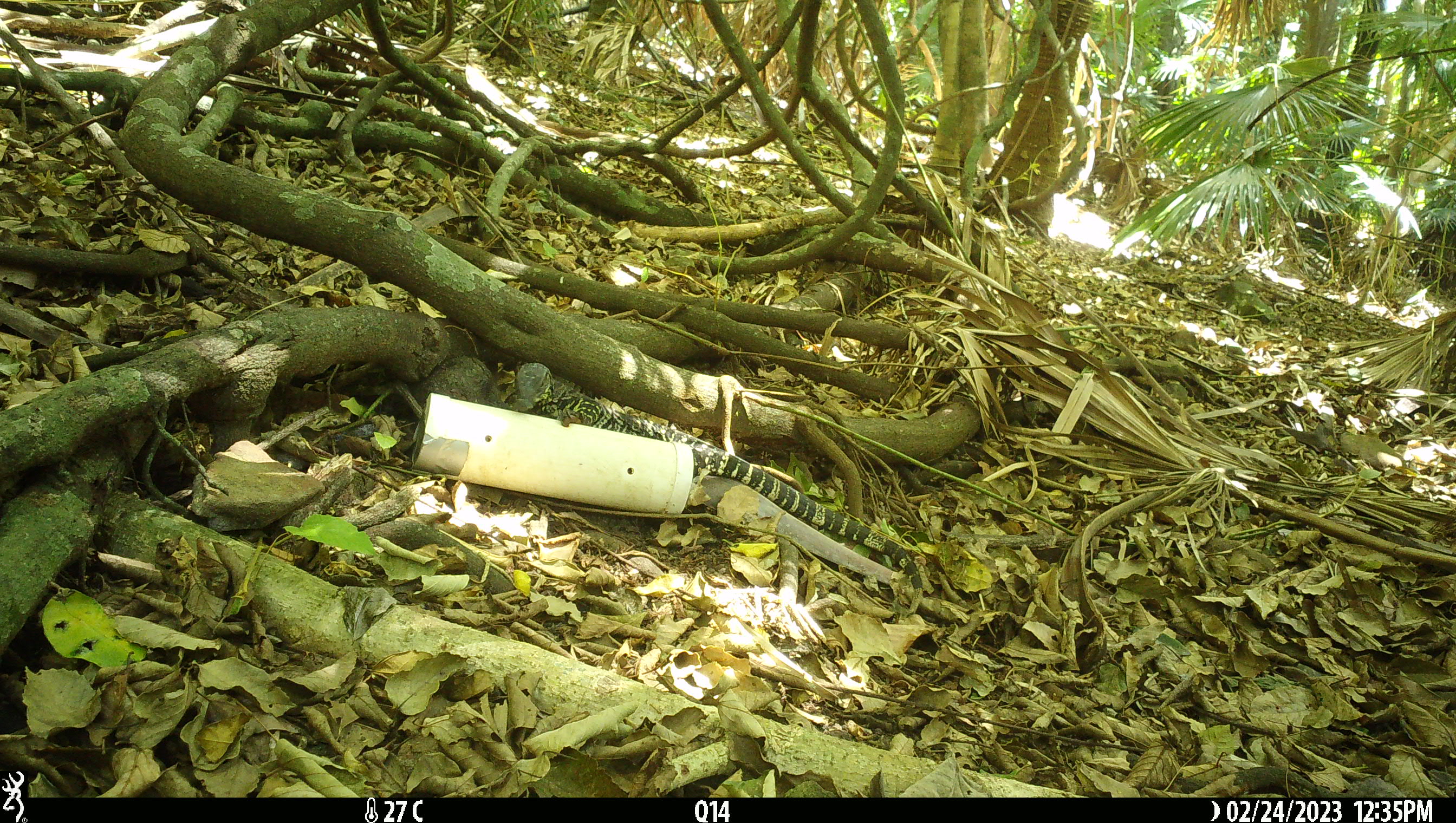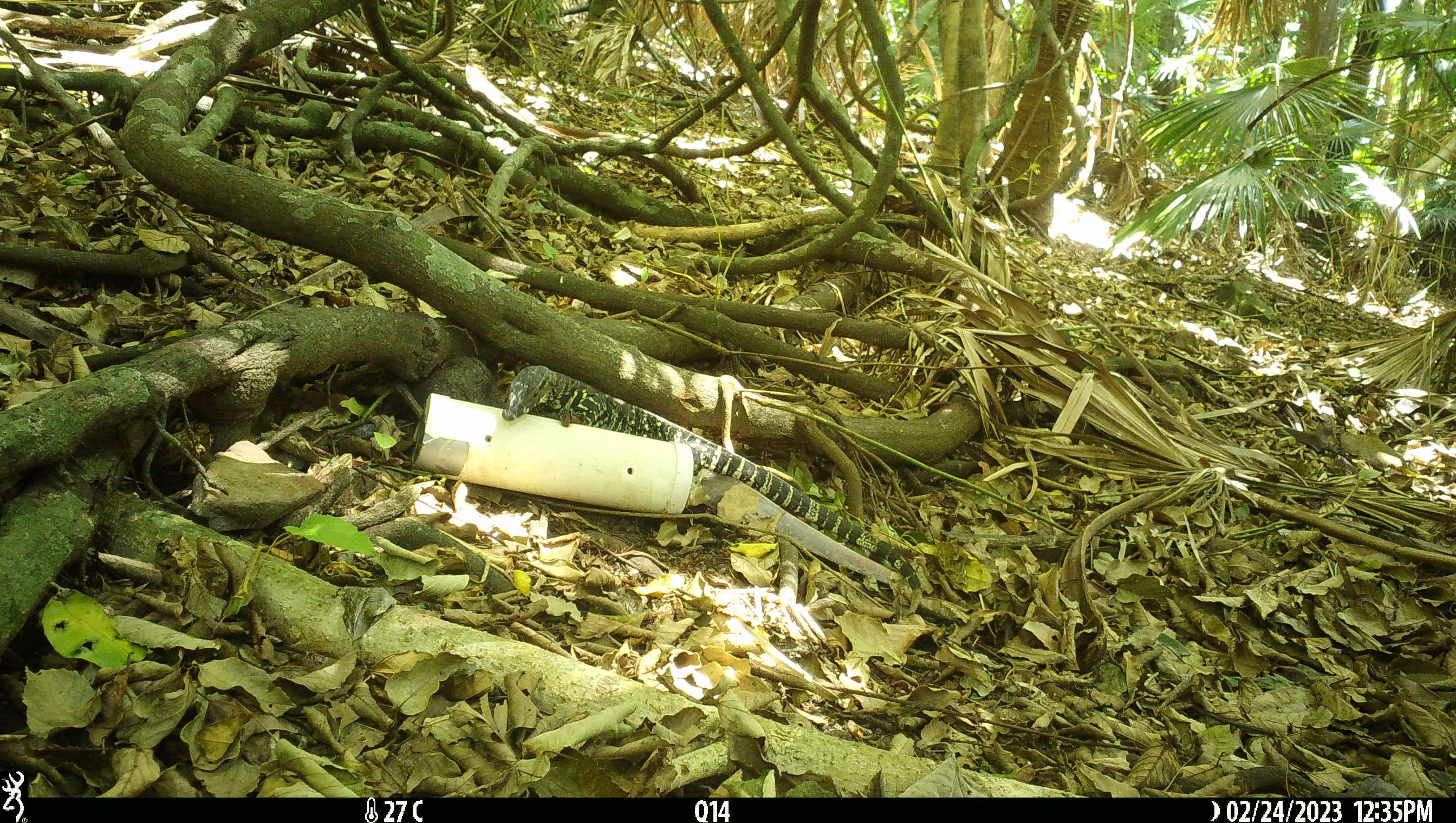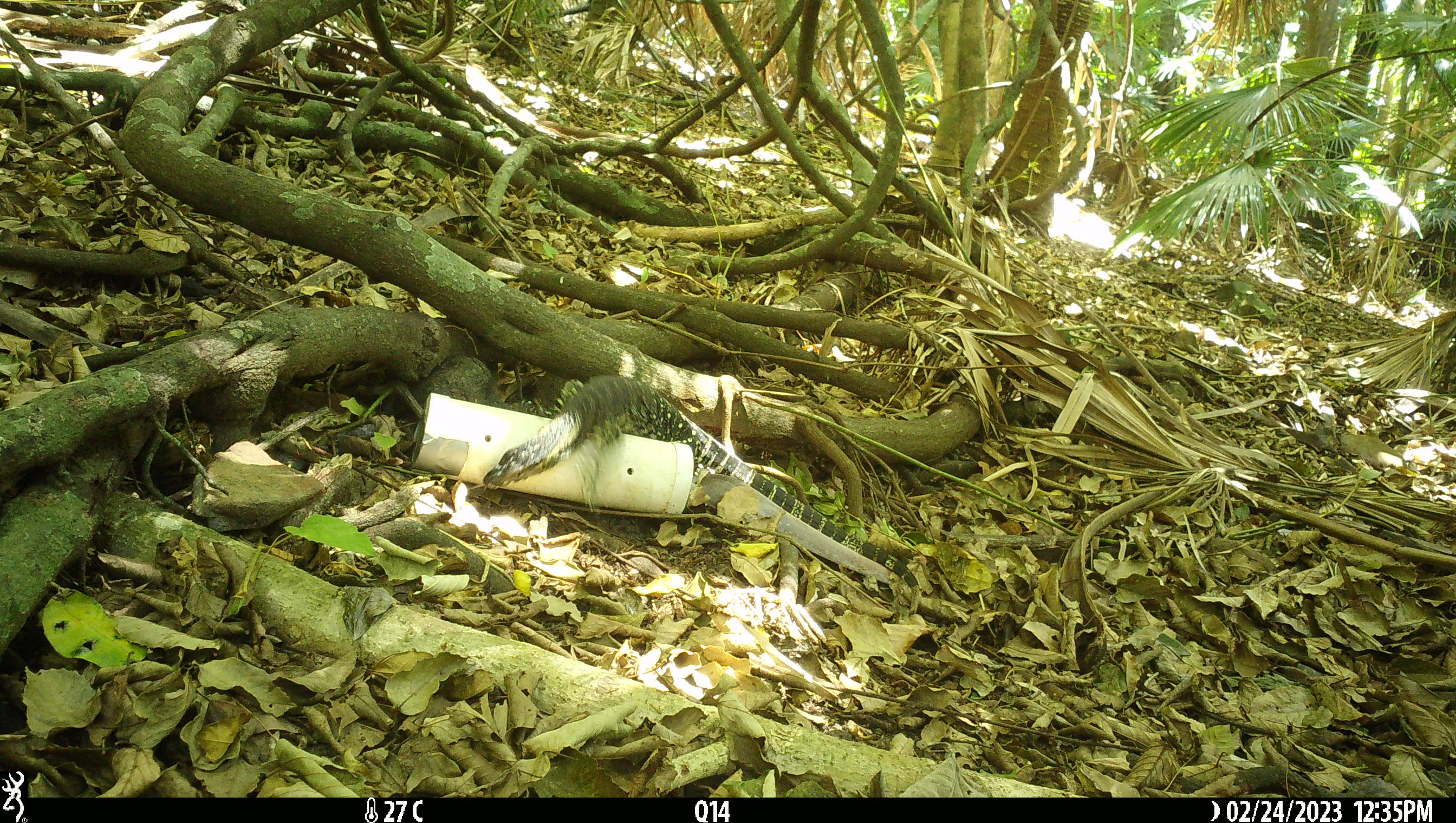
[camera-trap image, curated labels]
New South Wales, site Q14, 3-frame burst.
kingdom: Animalia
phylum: Chordata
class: Reptilia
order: Squamata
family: Varanidae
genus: Varanus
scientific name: Varanus varius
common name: lace monitor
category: goanna